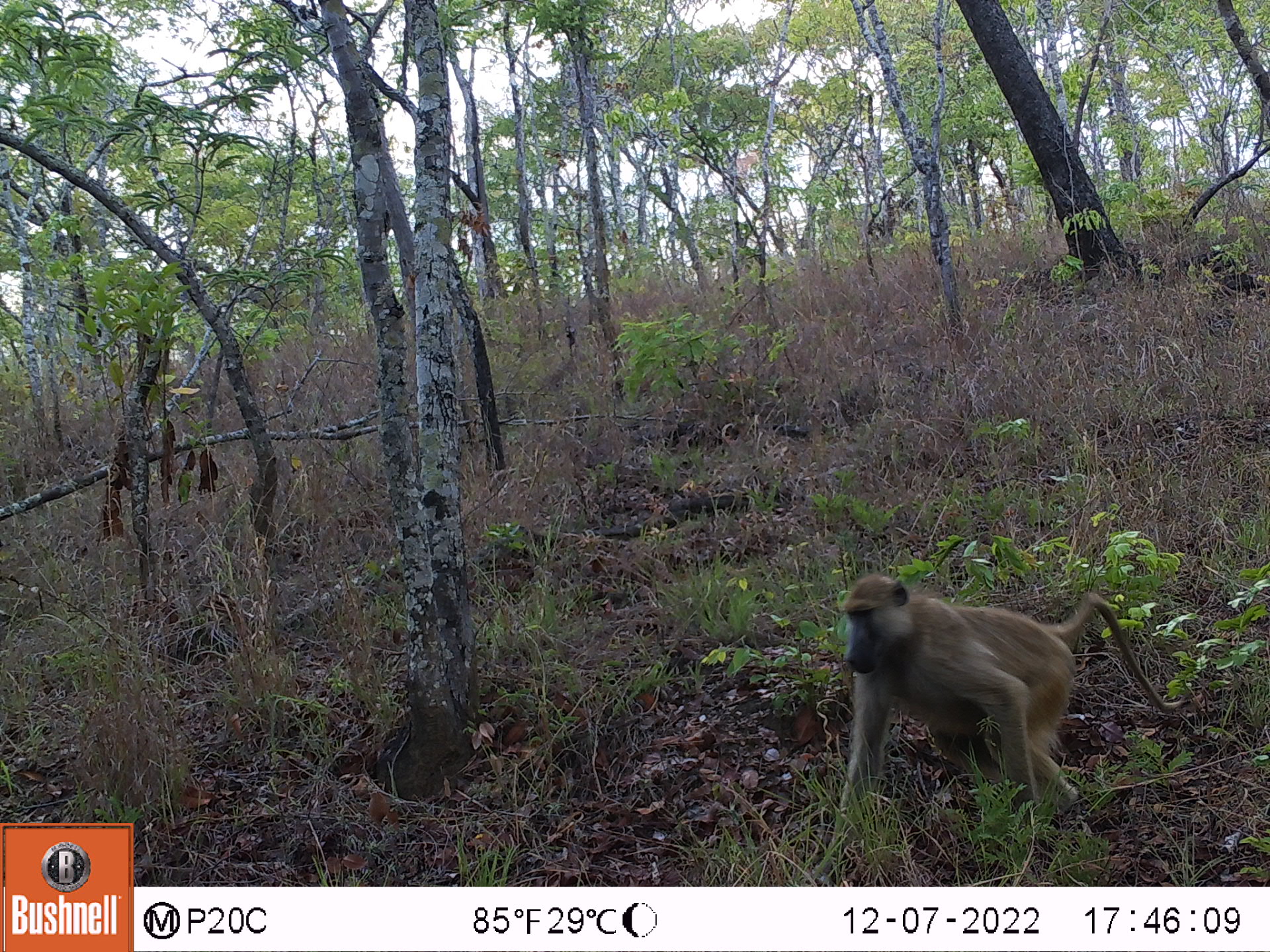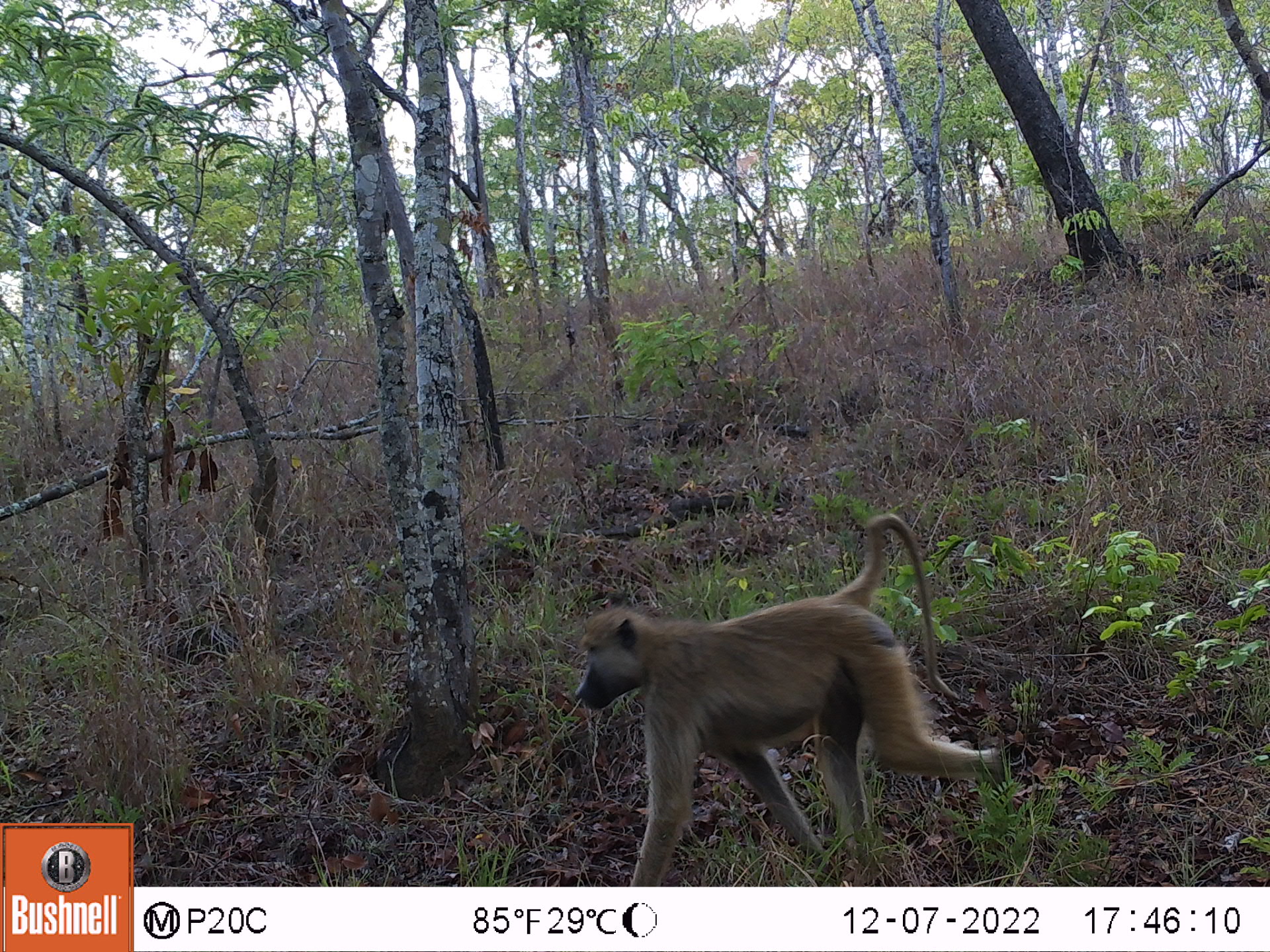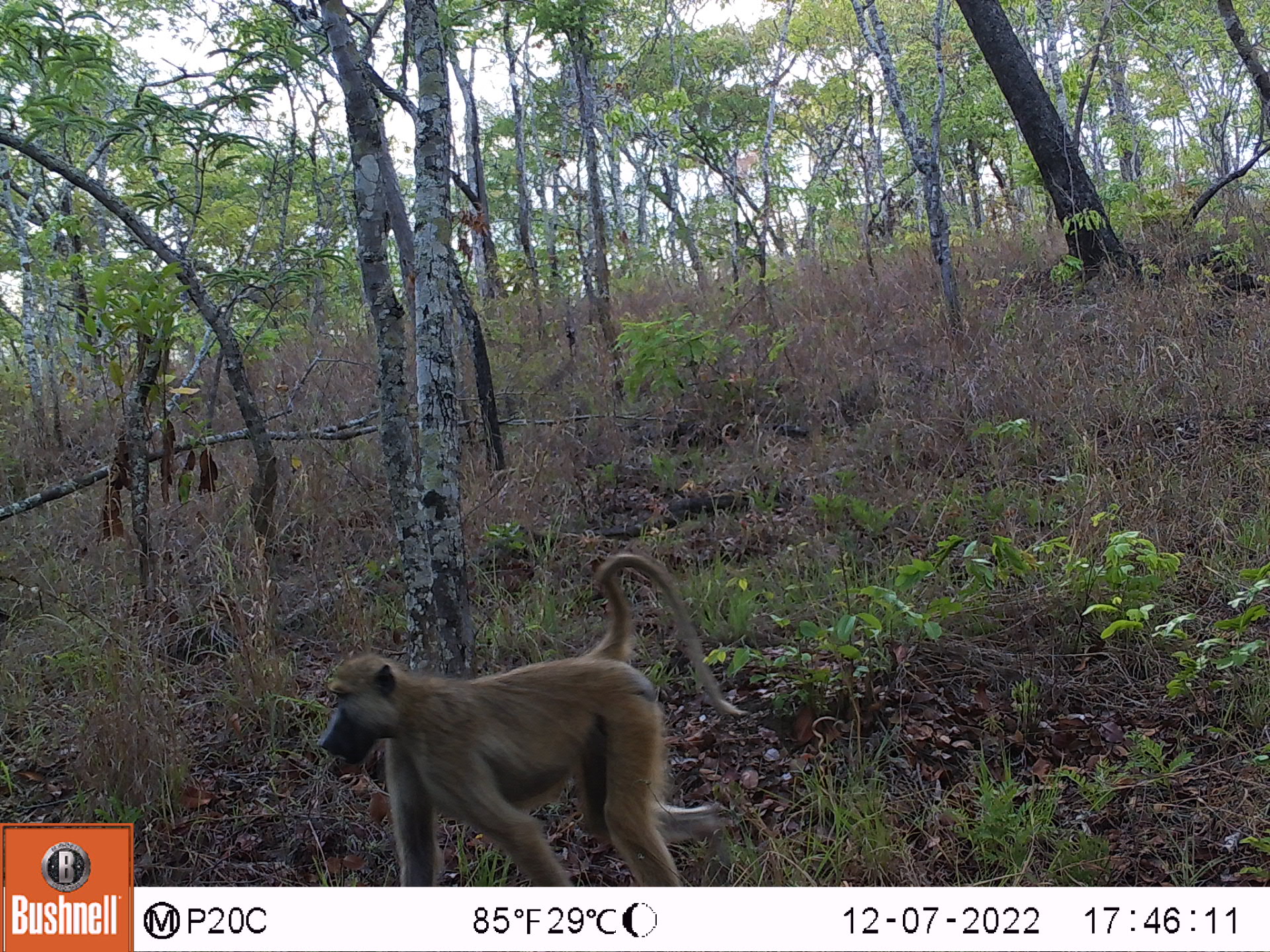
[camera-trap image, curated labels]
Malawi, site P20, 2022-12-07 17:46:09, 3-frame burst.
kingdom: Animalia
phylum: Chordata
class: Mammalia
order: Primates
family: Cercopithecidae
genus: Papio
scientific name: Papio cynocephalus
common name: yellow baboon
Yellow baboon (Papio cynocephalus), count 1.